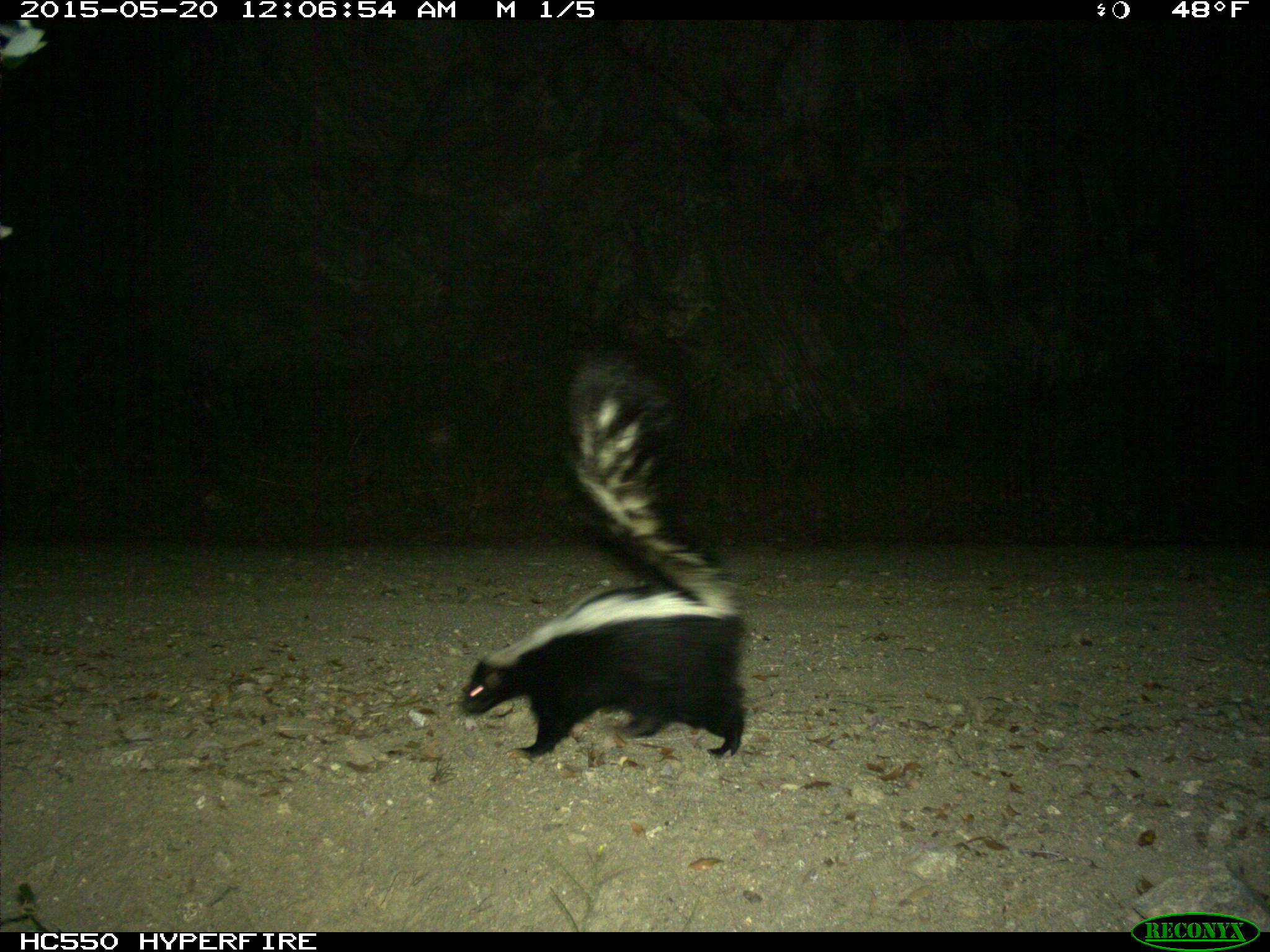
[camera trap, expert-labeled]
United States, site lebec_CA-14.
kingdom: Animalia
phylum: Chordata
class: Mammalia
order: Carnivora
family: Mephitidae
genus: Mephitis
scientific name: Mephitis mephitis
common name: striped skunk